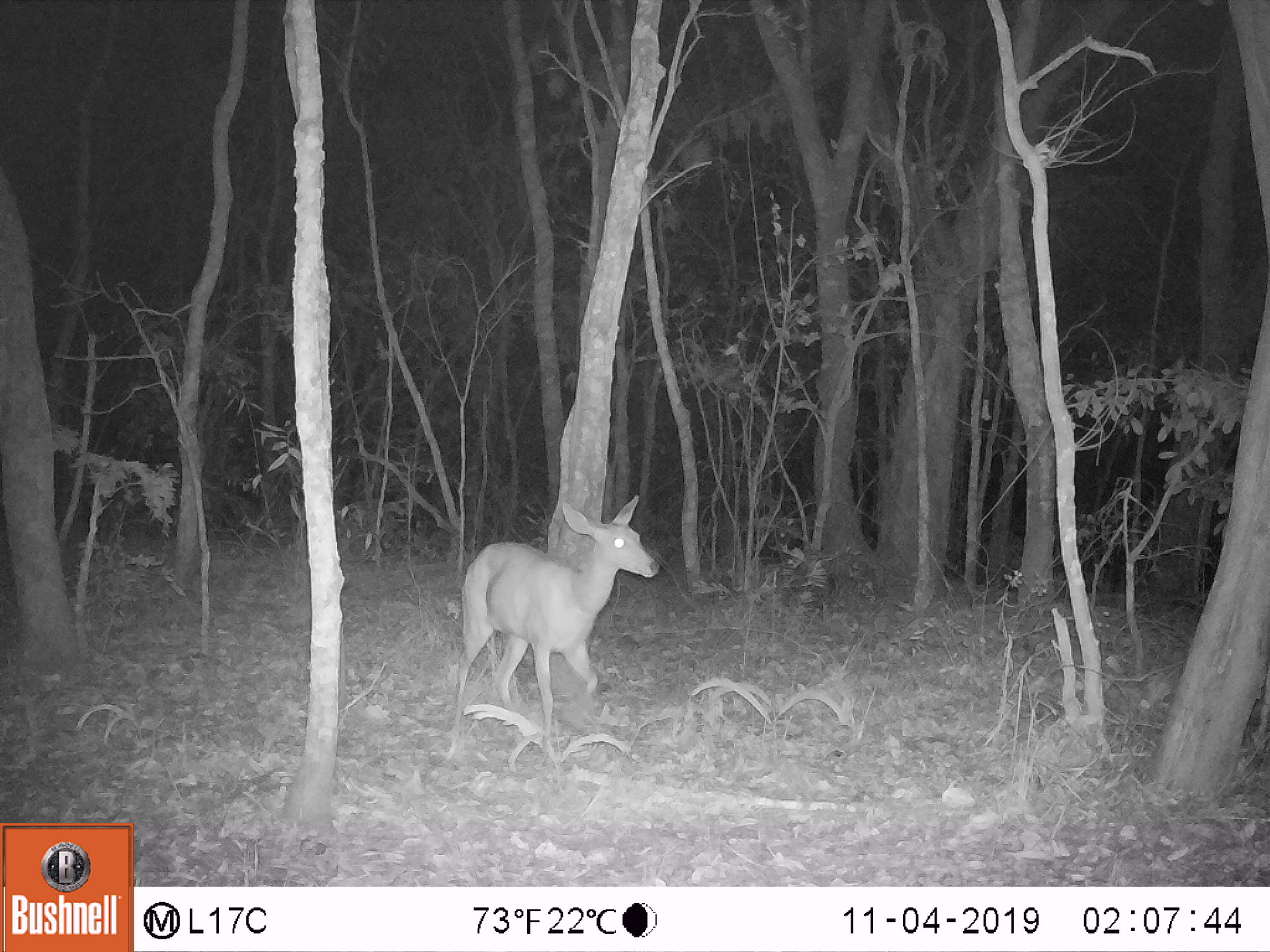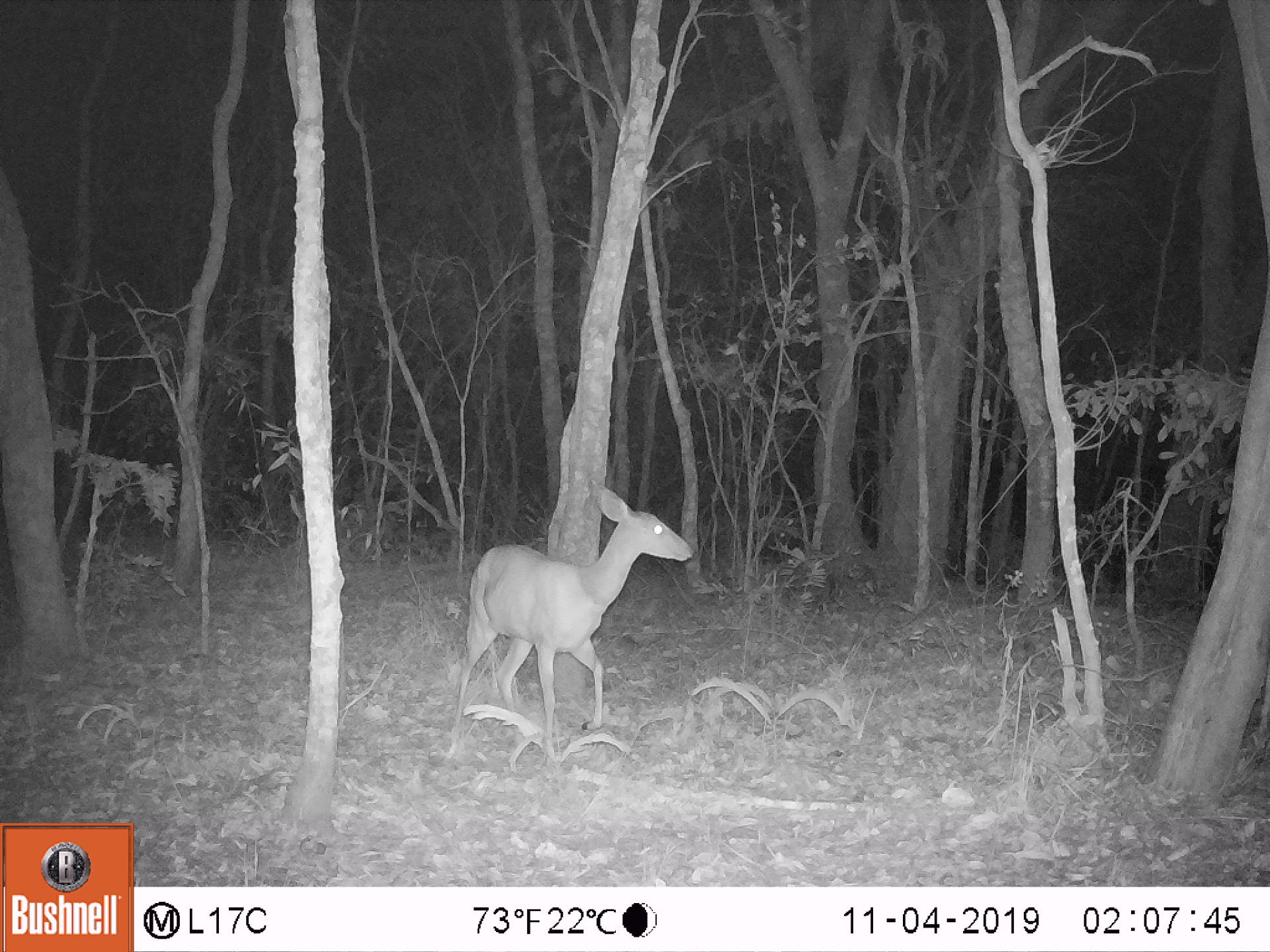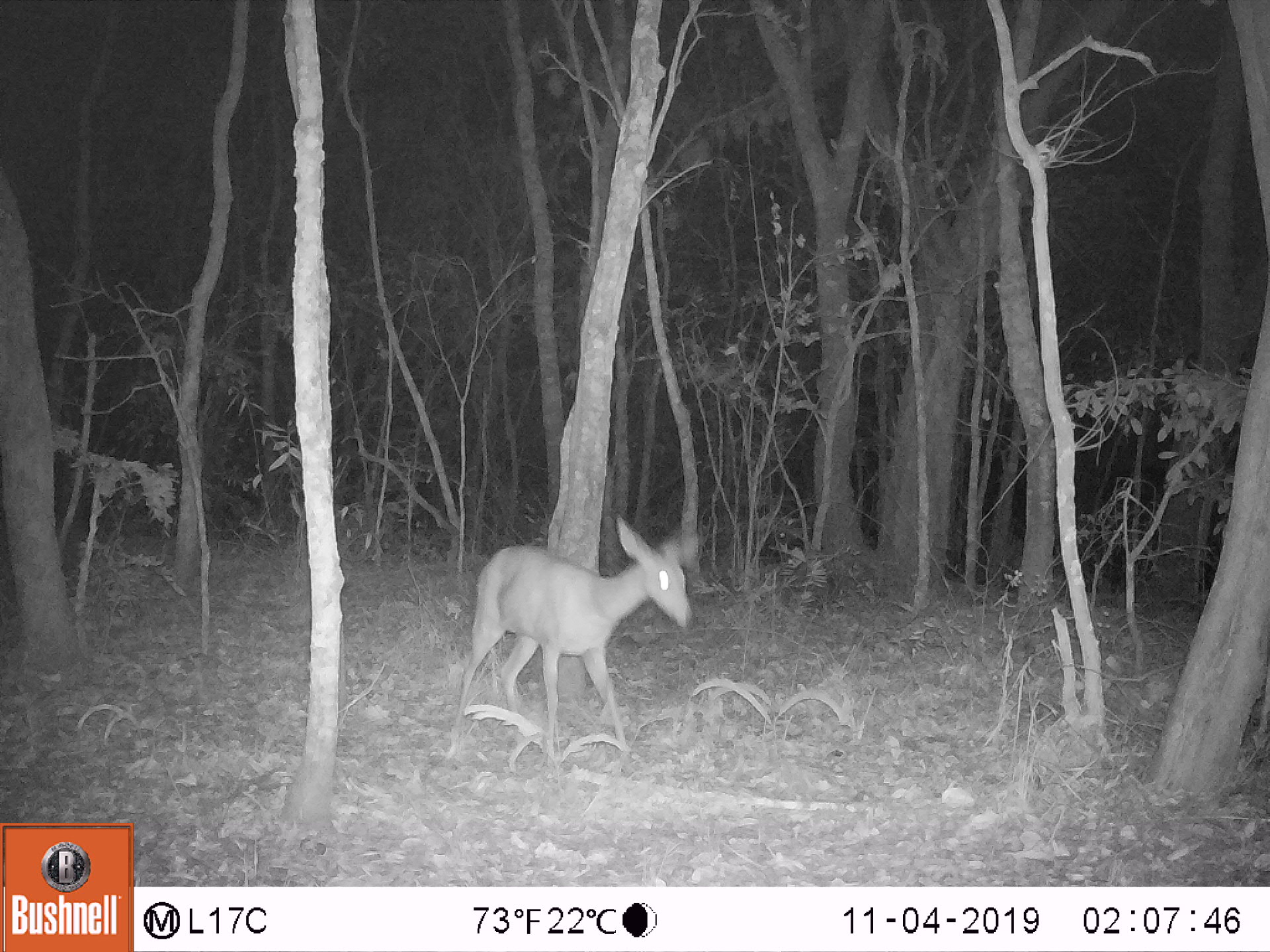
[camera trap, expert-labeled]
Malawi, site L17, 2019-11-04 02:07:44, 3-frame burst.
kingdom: Animalia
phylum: Chordata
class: Mammalia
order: Artiodactyla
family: Bovidae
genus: Redunca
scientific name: Redunca arundinum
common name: southern reedbuck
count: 1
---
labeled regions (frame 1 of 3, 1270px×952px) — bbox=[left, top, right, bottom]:
southern reedbuck: bbox=[440, 496, 663, 744]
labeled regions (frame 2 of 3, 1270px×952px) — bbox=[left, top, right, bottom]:
southern reedbuck: bbox=[432, 489, 691, 759]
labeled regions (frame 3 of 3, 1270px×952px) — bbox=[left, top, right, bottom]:
southern reedbuck: bbox=[433, 513, 706, 759]